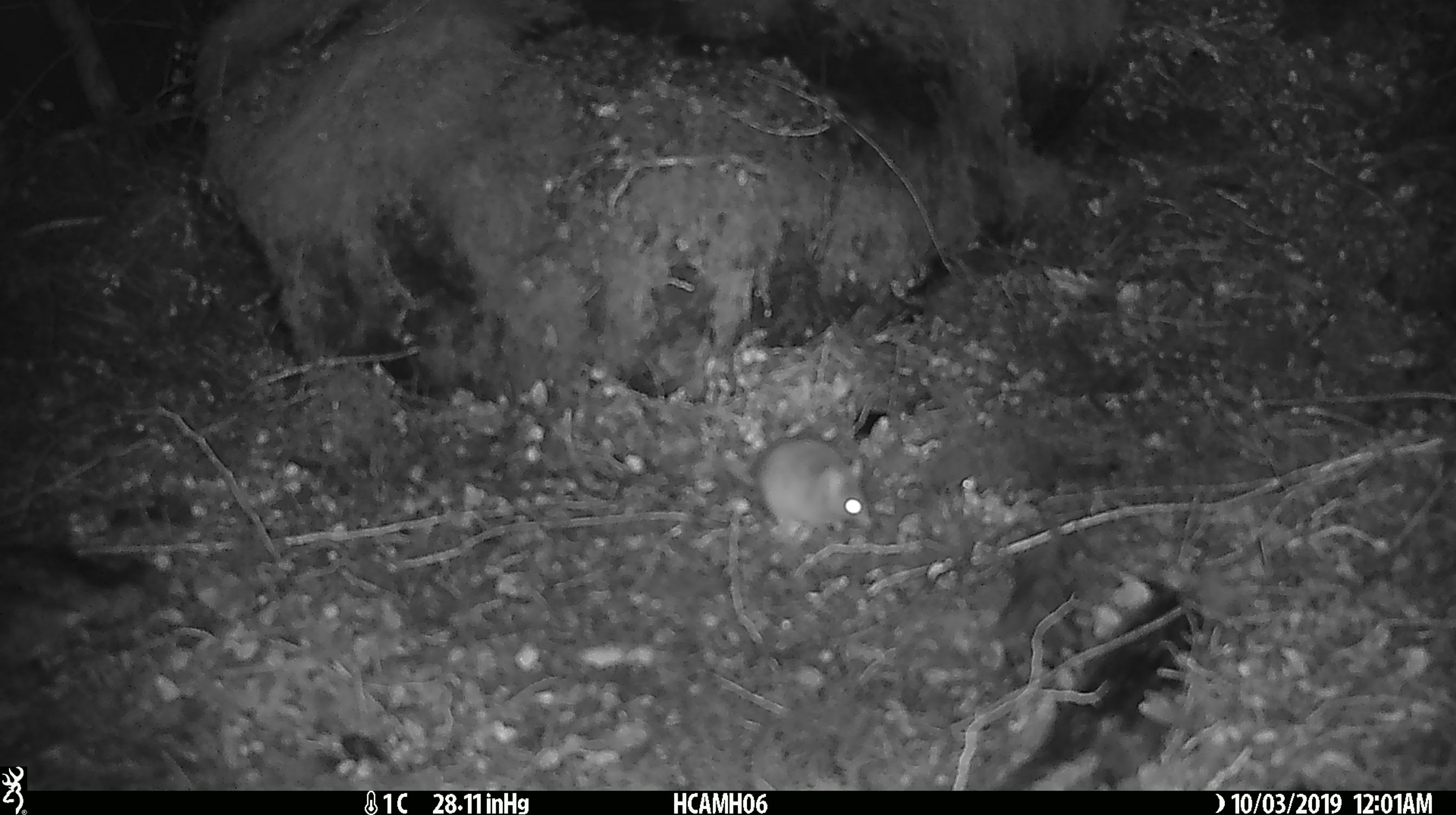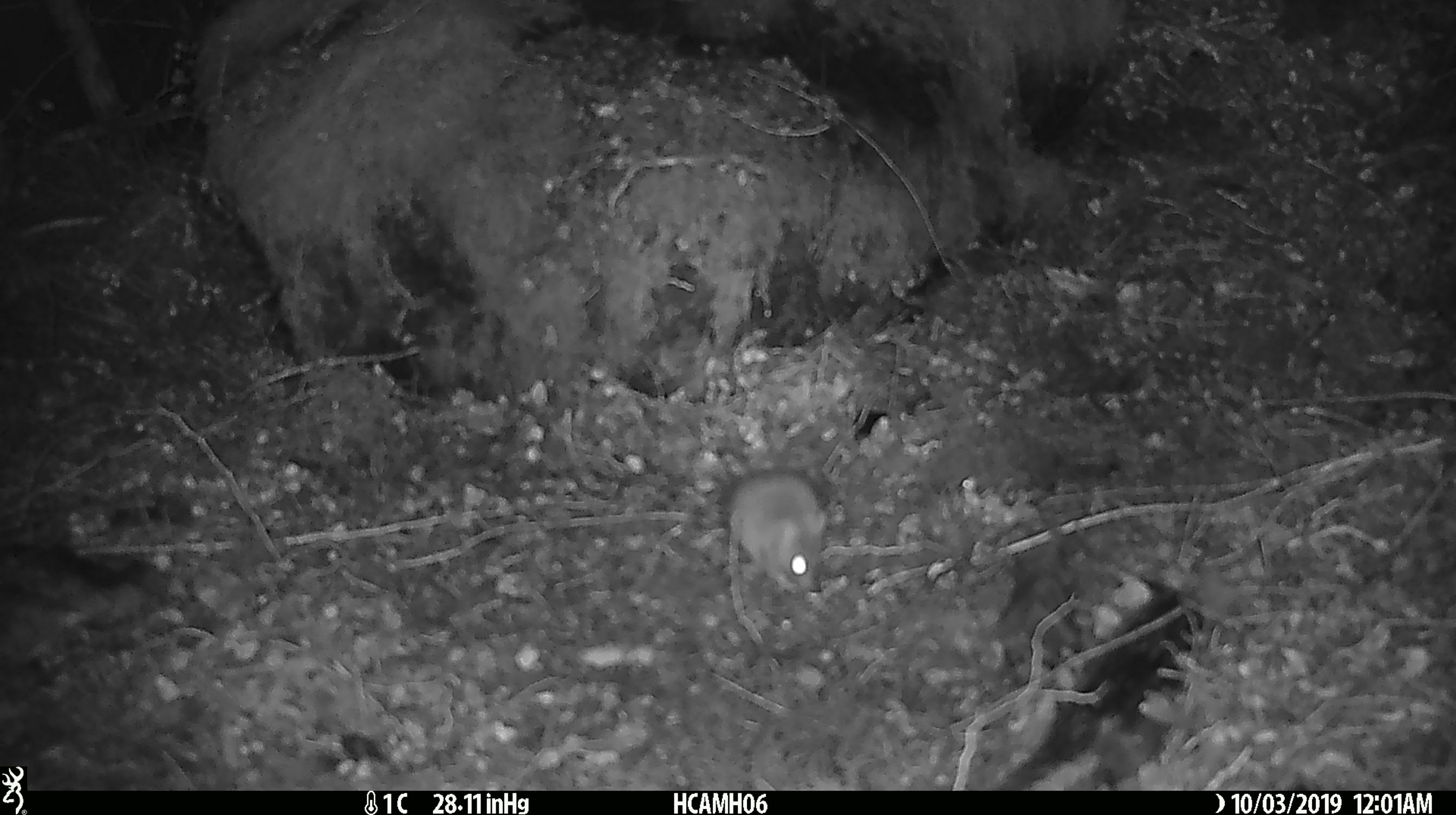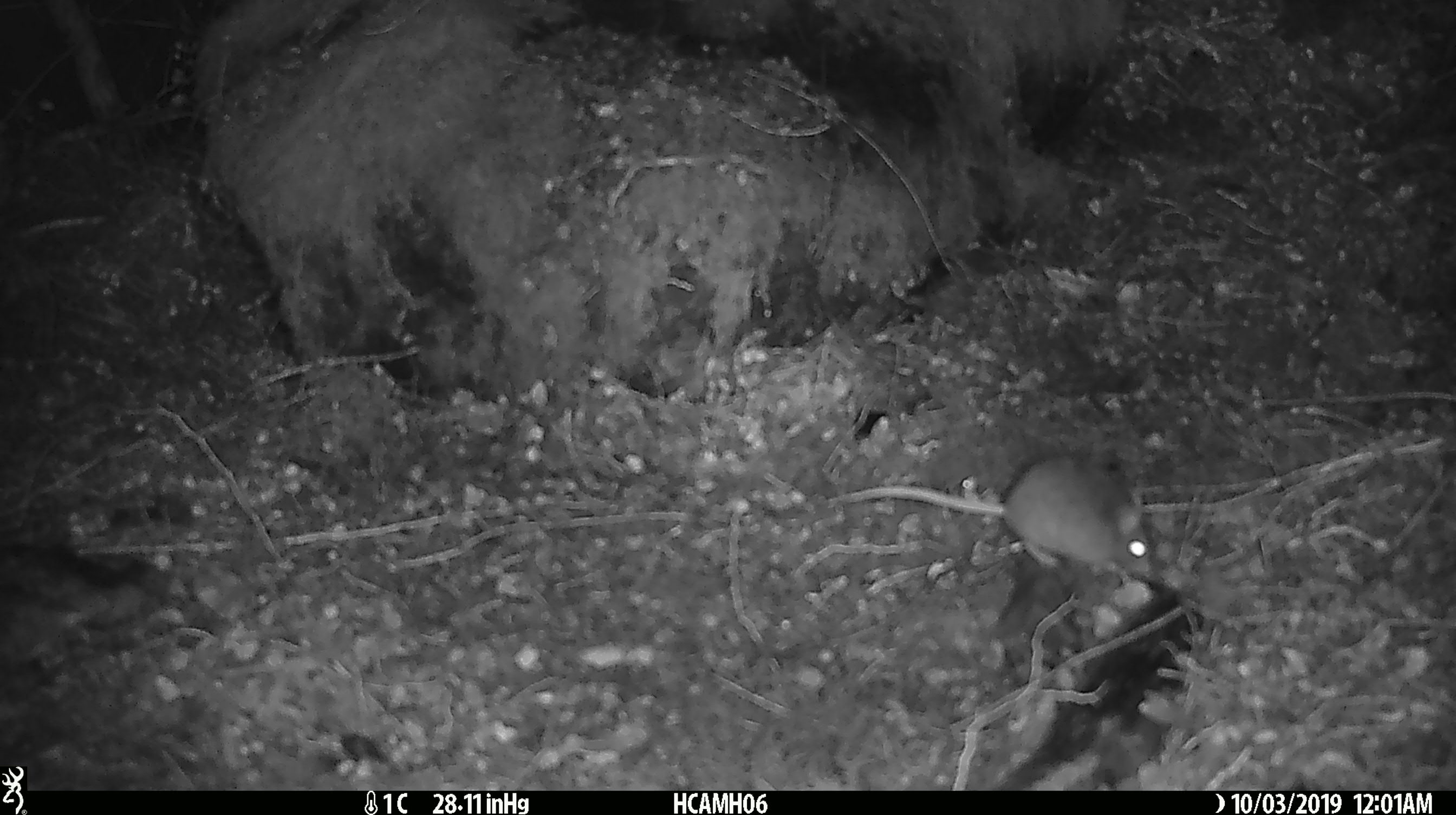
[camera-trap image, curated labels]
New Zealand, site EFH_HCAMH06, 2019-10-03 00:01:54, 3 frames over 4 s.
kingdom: Animalia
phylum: Chordata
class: Mammalia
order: Rodentia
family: Muridae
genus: Mus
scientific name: Mus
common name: mouse